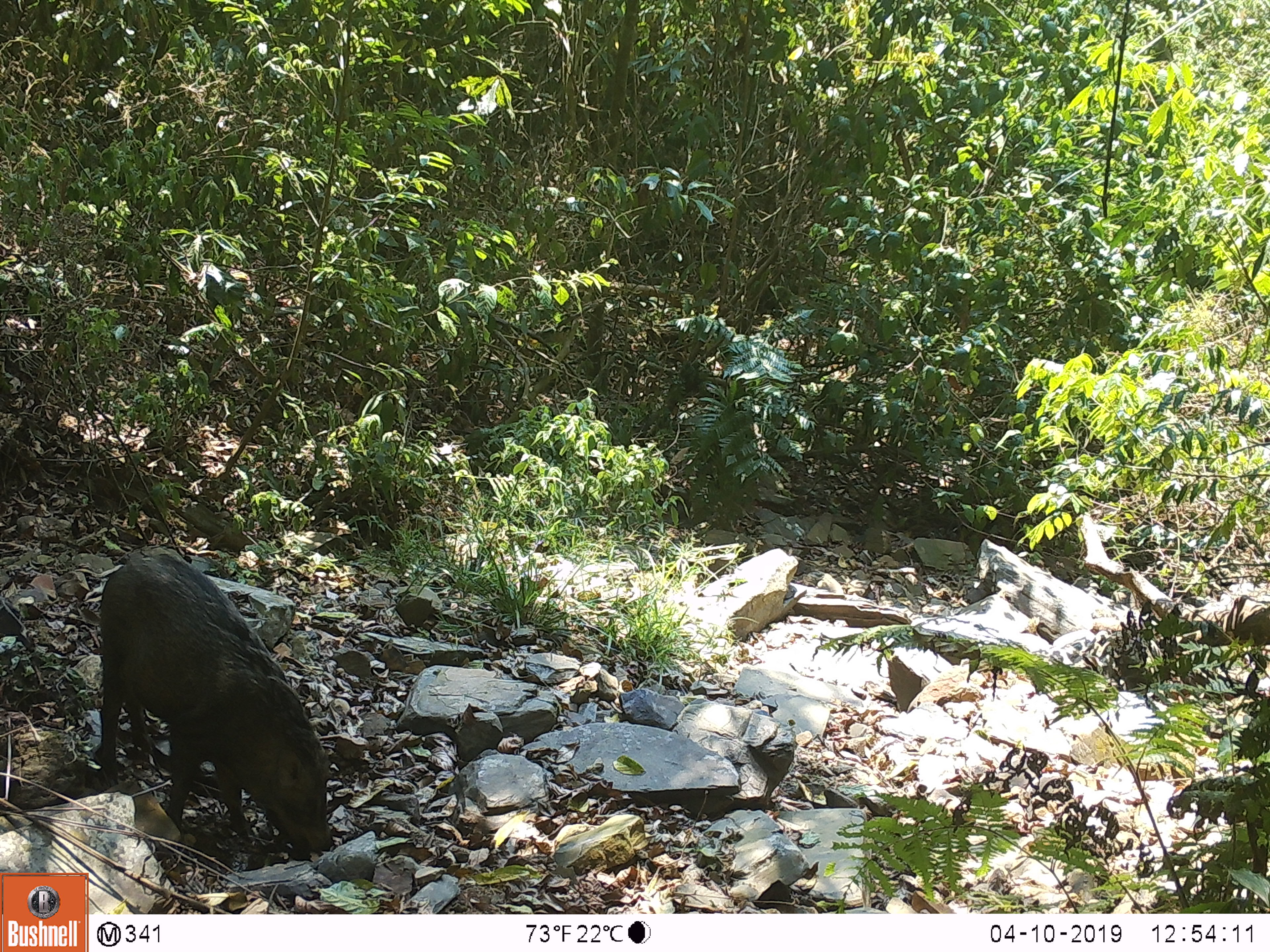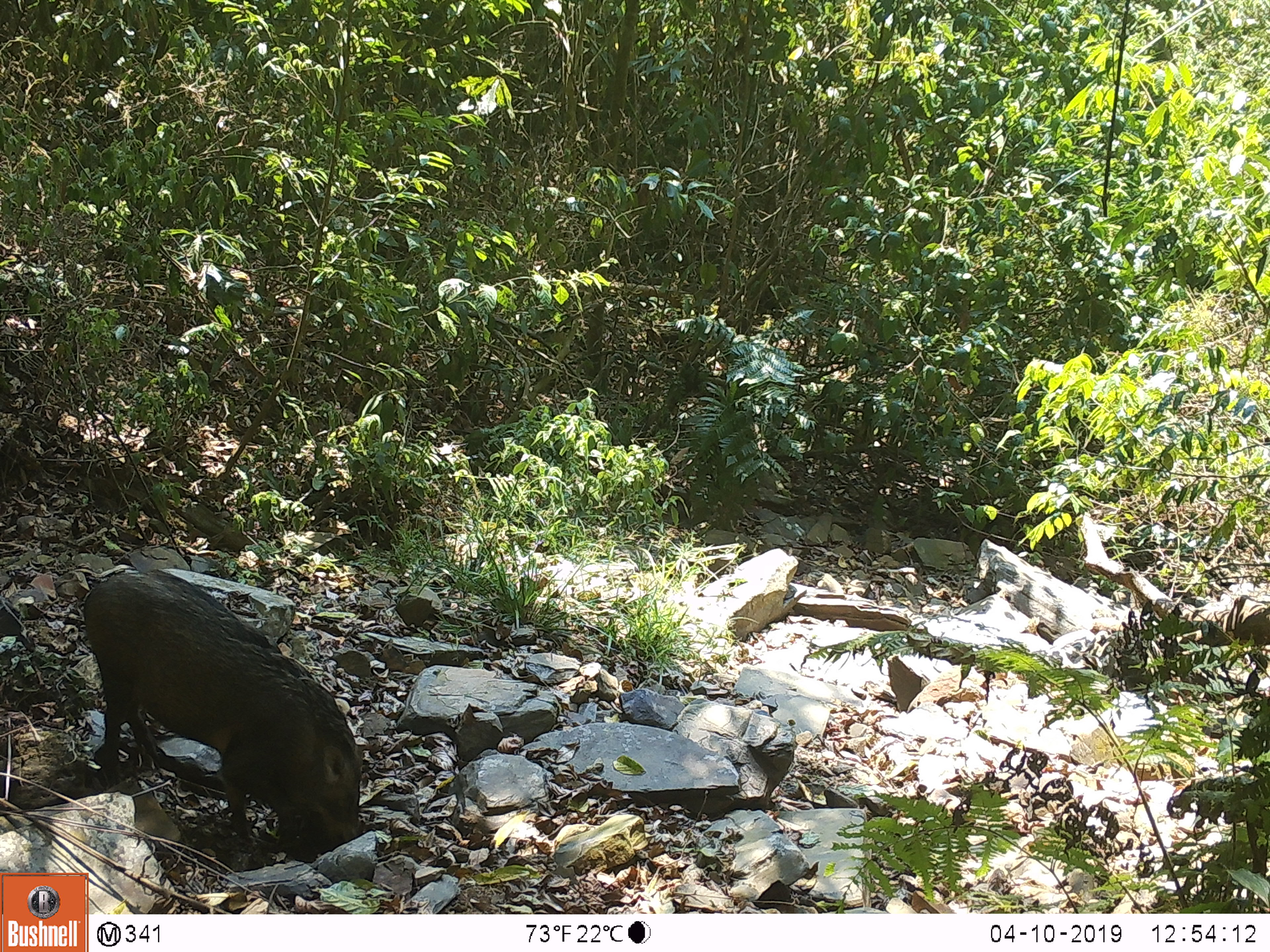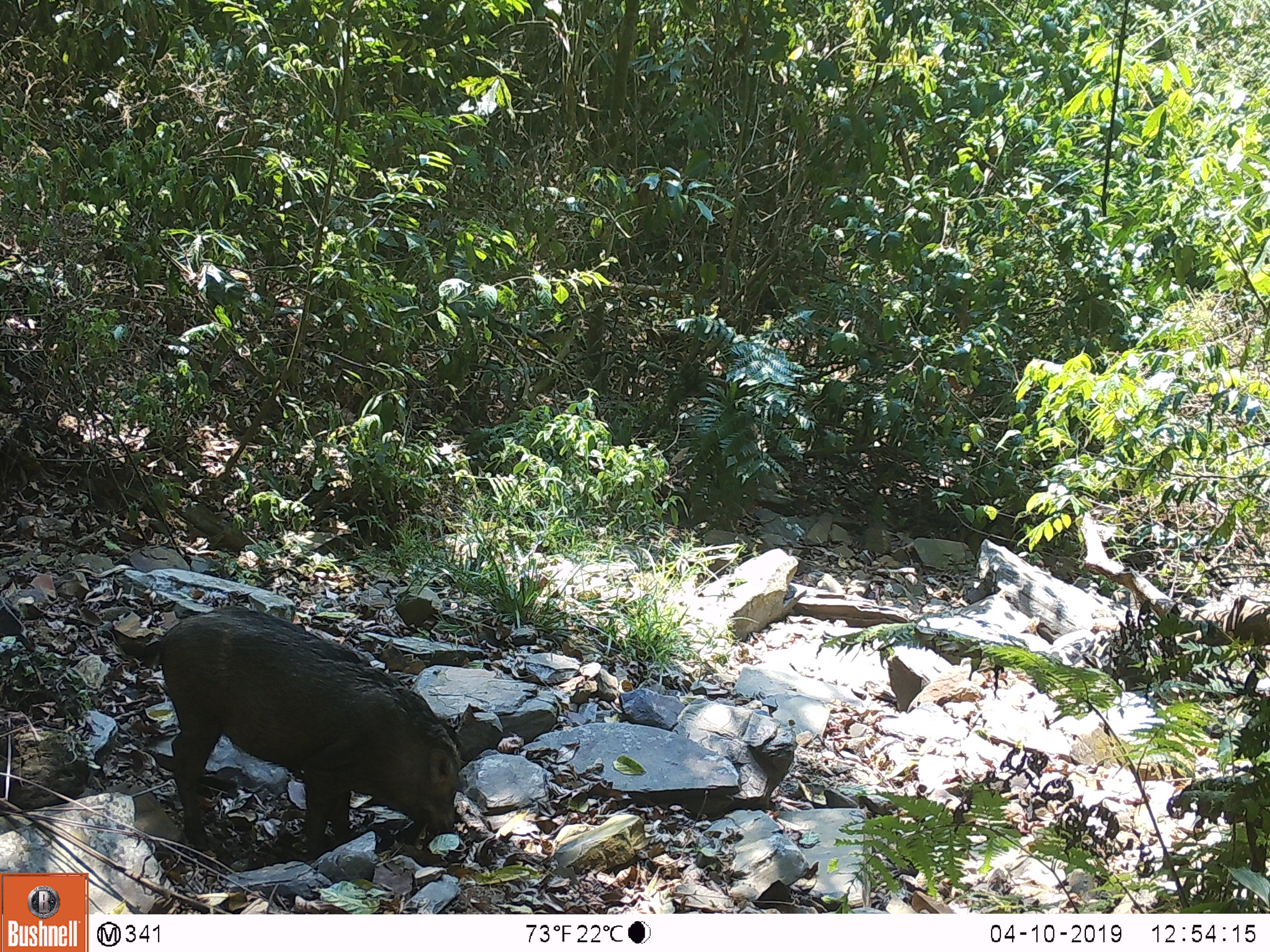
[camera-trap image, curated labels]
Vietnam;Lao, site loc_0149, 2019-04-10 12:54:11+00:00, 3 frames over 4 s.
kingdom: Animalia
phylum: Chordata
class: Mammalia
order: Artiodactyla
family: Suidae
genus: Sus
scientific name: Sus scrofa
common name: eurasian wild pig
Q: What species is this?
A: Eurasian wild pig (Sus scrofa).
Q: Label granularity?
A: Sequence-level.